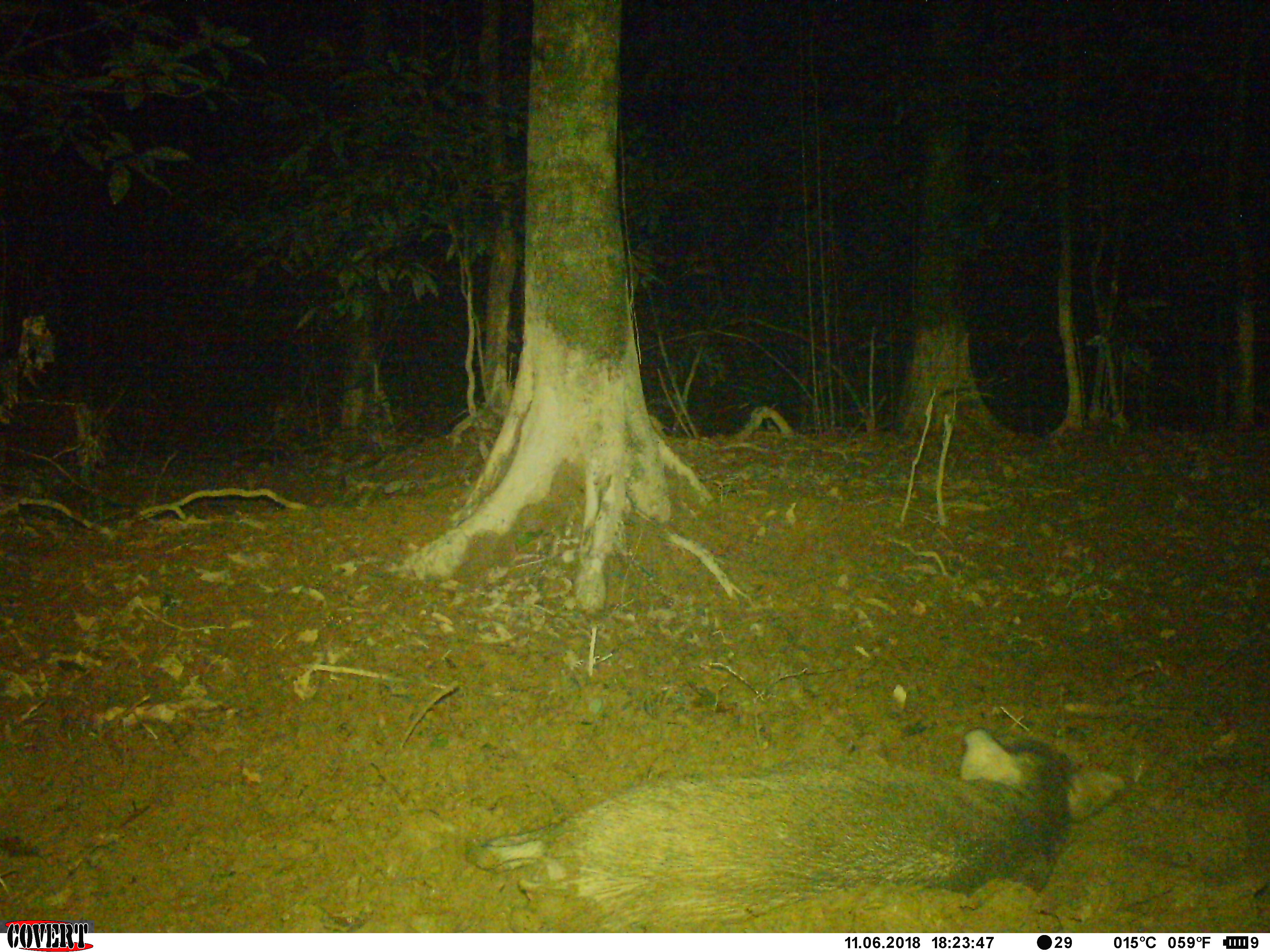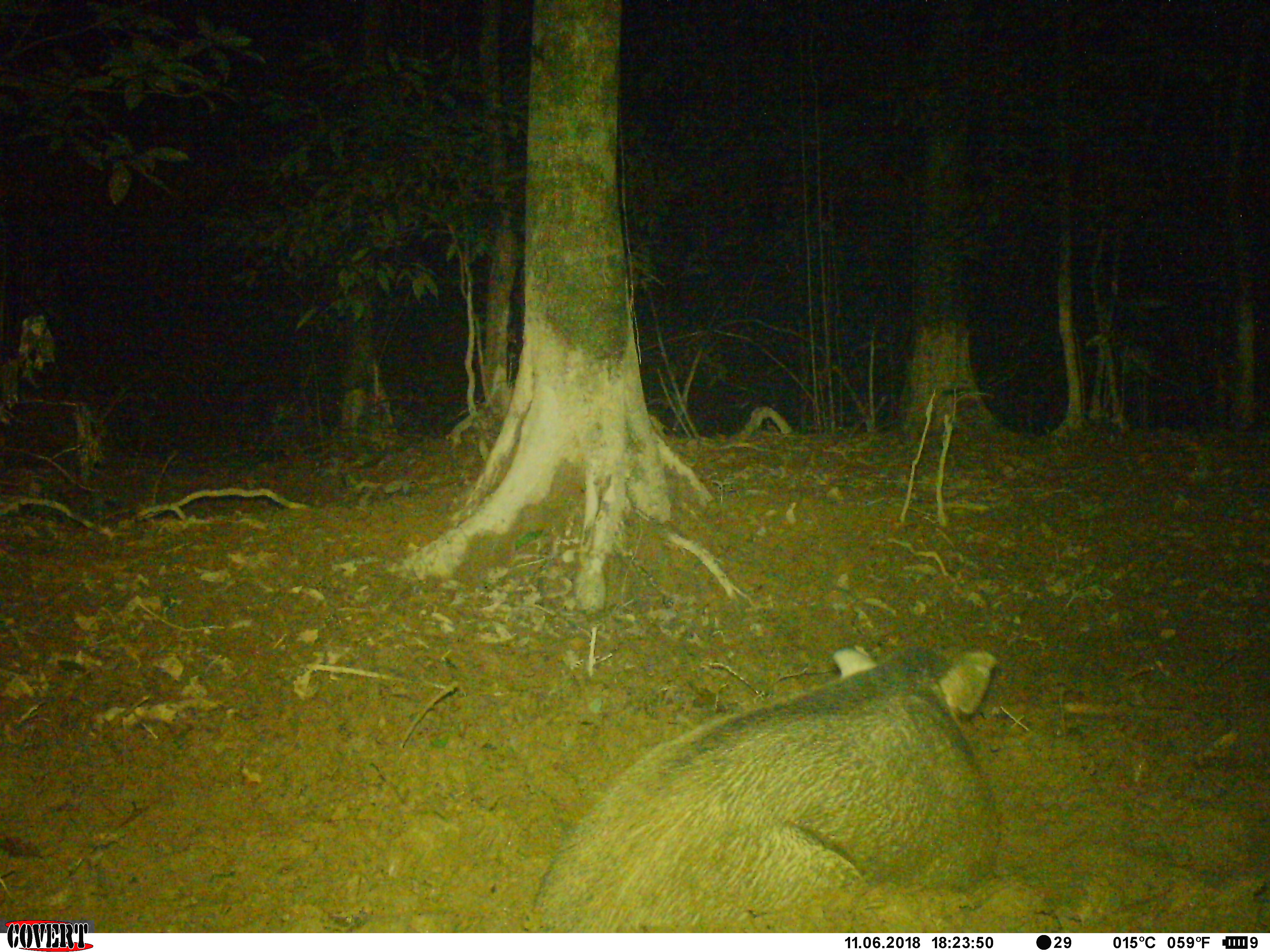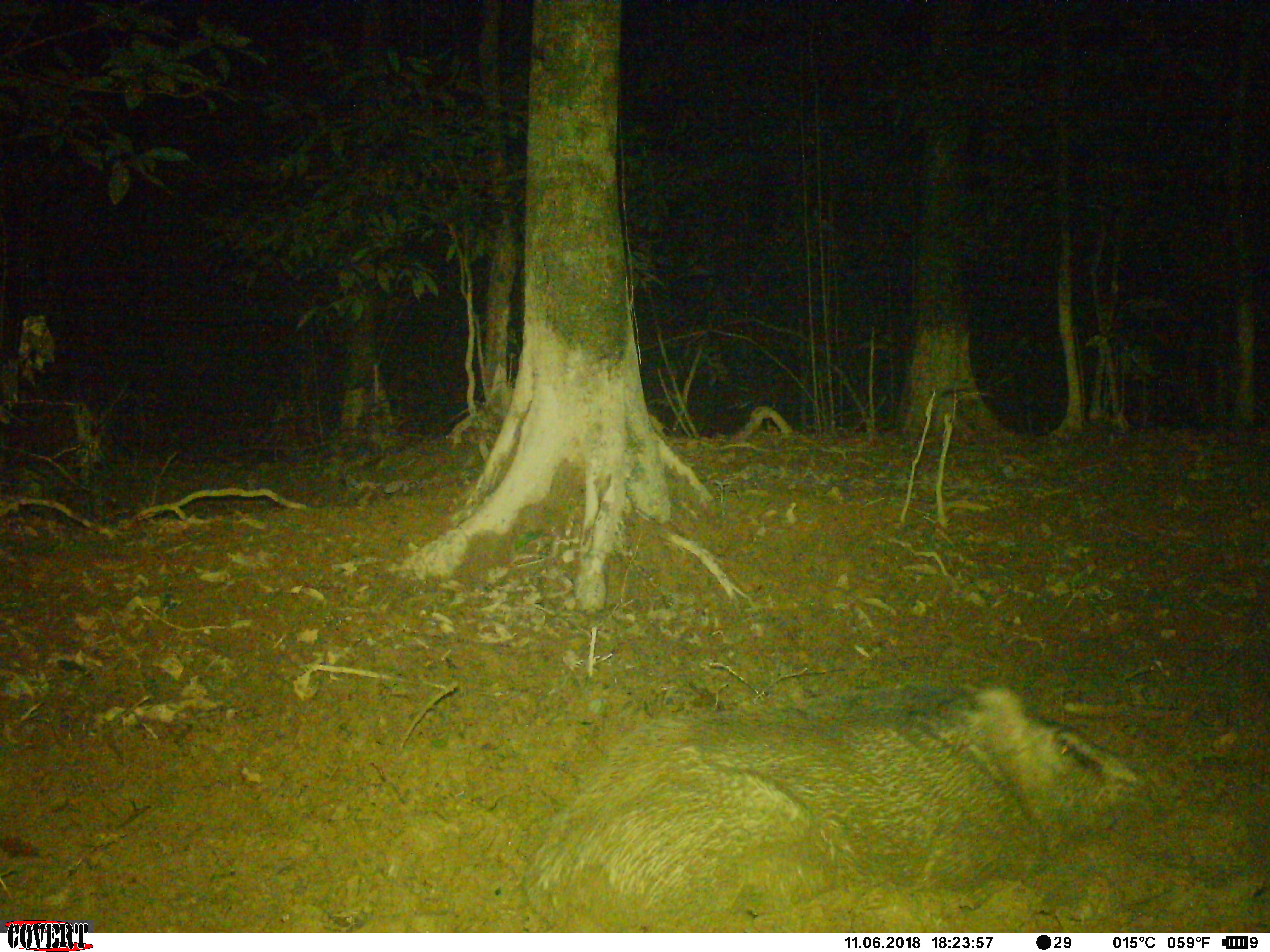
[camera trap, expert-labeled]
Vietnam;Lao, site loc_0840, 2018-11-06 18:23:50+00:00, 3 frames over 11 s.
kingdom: Animalia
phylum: Chordata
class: Mammalia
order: Artiodactyla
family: Suidae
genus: Sus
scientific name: Sus scrofa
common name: eurasian wild pig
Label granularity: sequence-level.